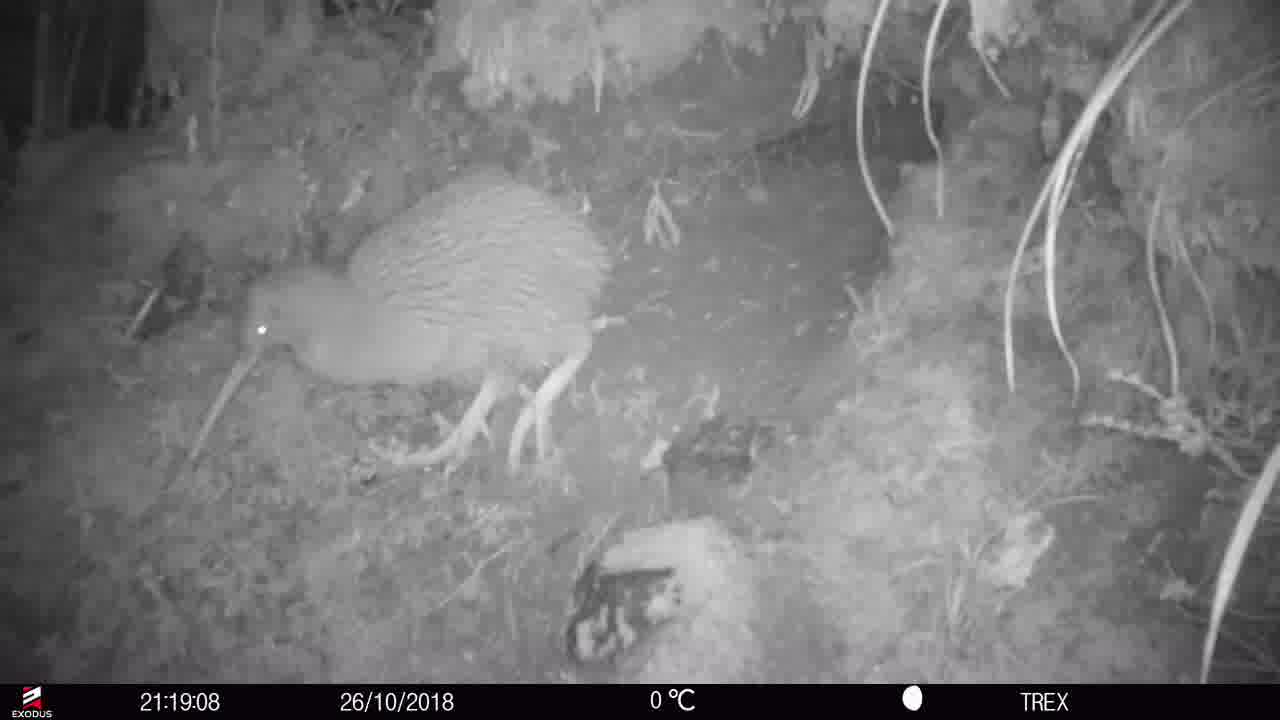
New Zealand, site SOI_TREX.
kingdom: Animalia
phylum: Chordata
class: Aves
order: Apterygiformes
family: Apterygidae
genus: Apteryx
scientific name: Apteryx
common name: kiwi